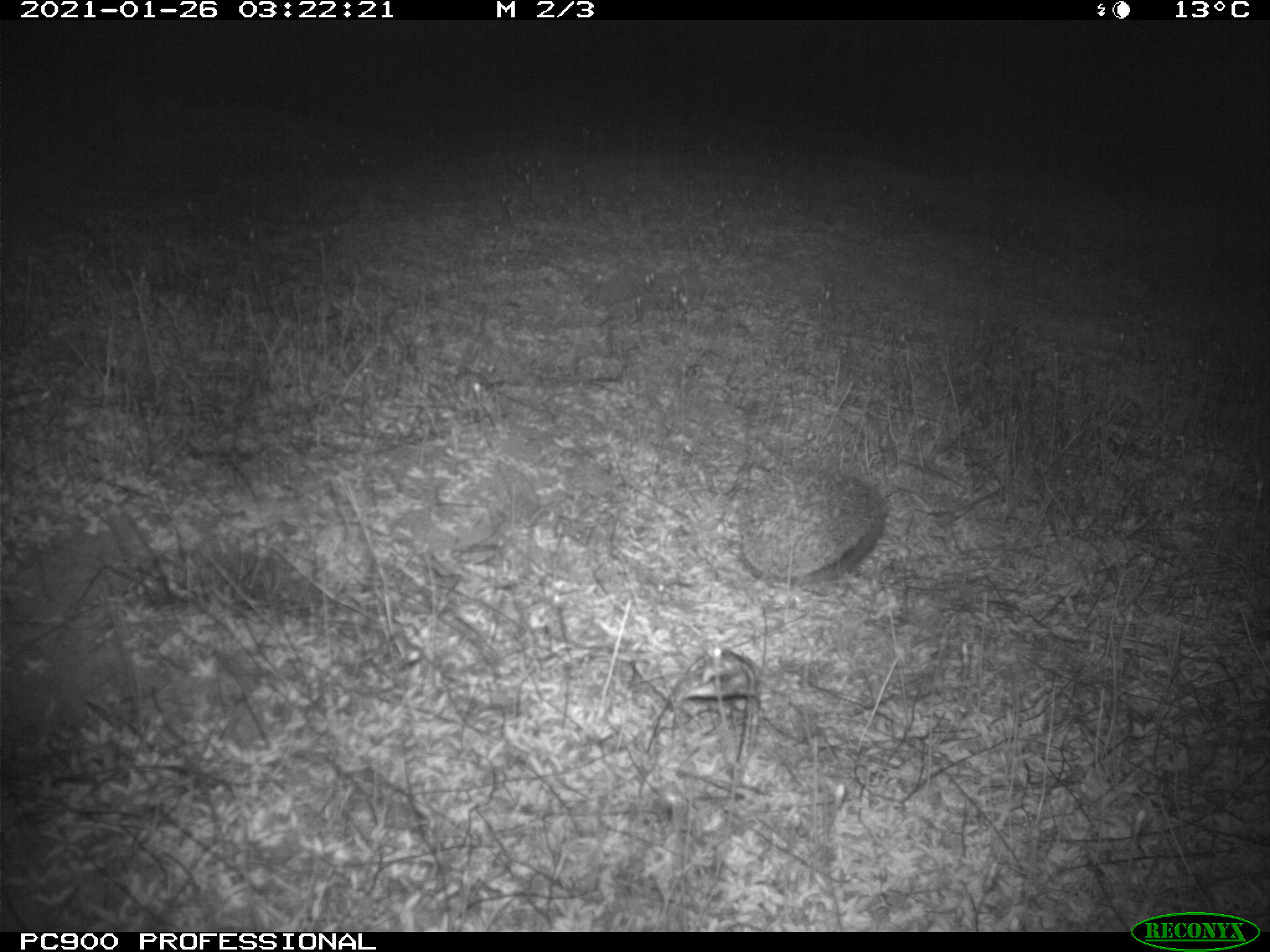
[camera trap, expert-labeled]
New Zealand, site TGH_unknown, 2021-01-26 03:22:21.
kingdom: Animalia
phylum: Chordata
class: Mammalia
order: Eulipotyphla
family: Erinaceidae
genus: Erinaceus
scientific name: Erinaceus europaeus europaeus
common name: european hedgehog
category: hedgehog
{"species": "hedgehog (european hedgehog) (Erinaceus europaeus europaeus)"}